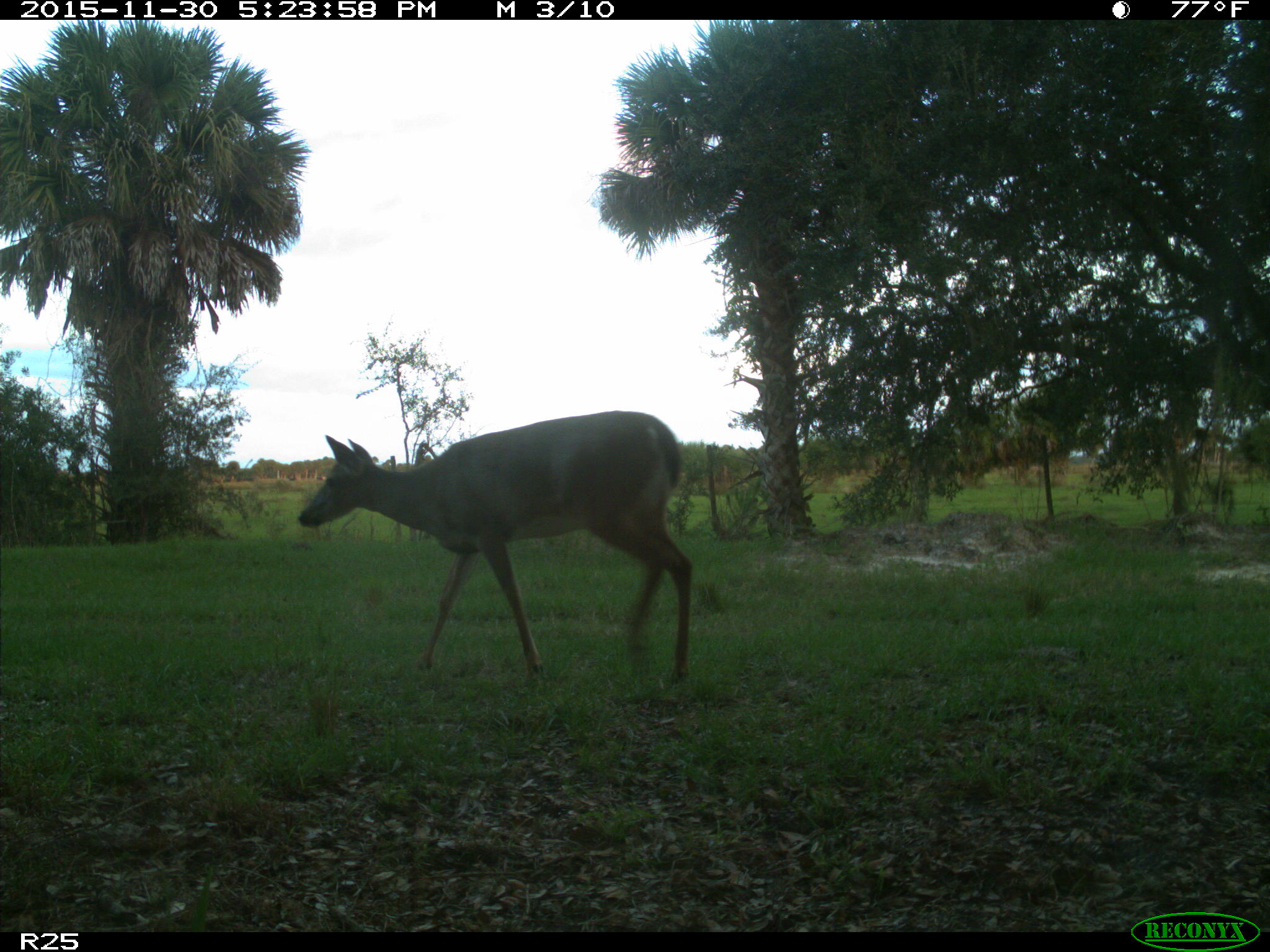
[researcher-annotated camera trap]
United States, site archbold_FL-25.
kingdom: Animalia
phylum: Chordata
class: Mammalia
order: Artiodactyla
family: Cervidae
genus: Odocoileus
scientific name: Odocoileus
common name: deer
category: unidentified deer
Unidentified deer (deer) (Odocoileus).